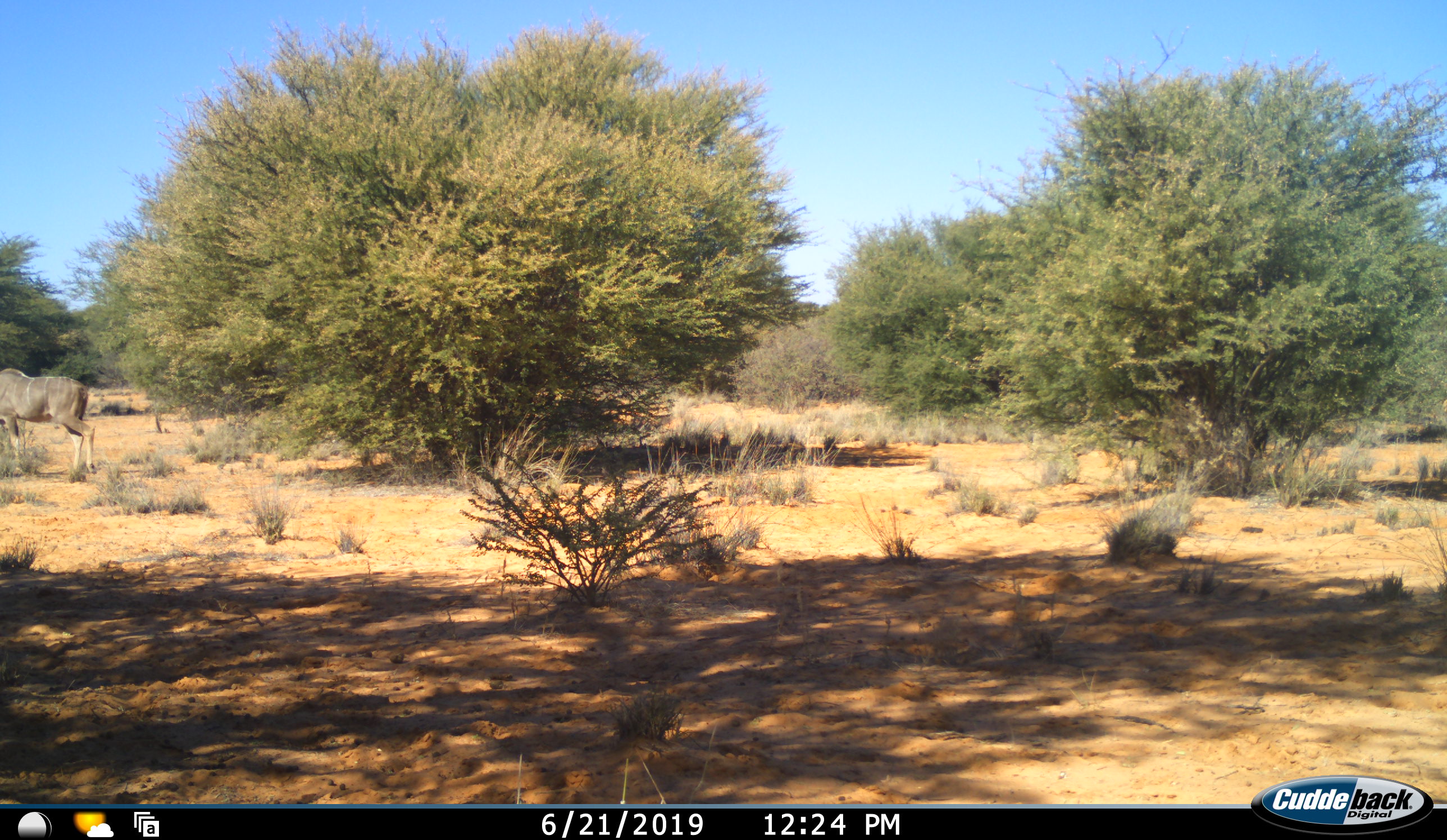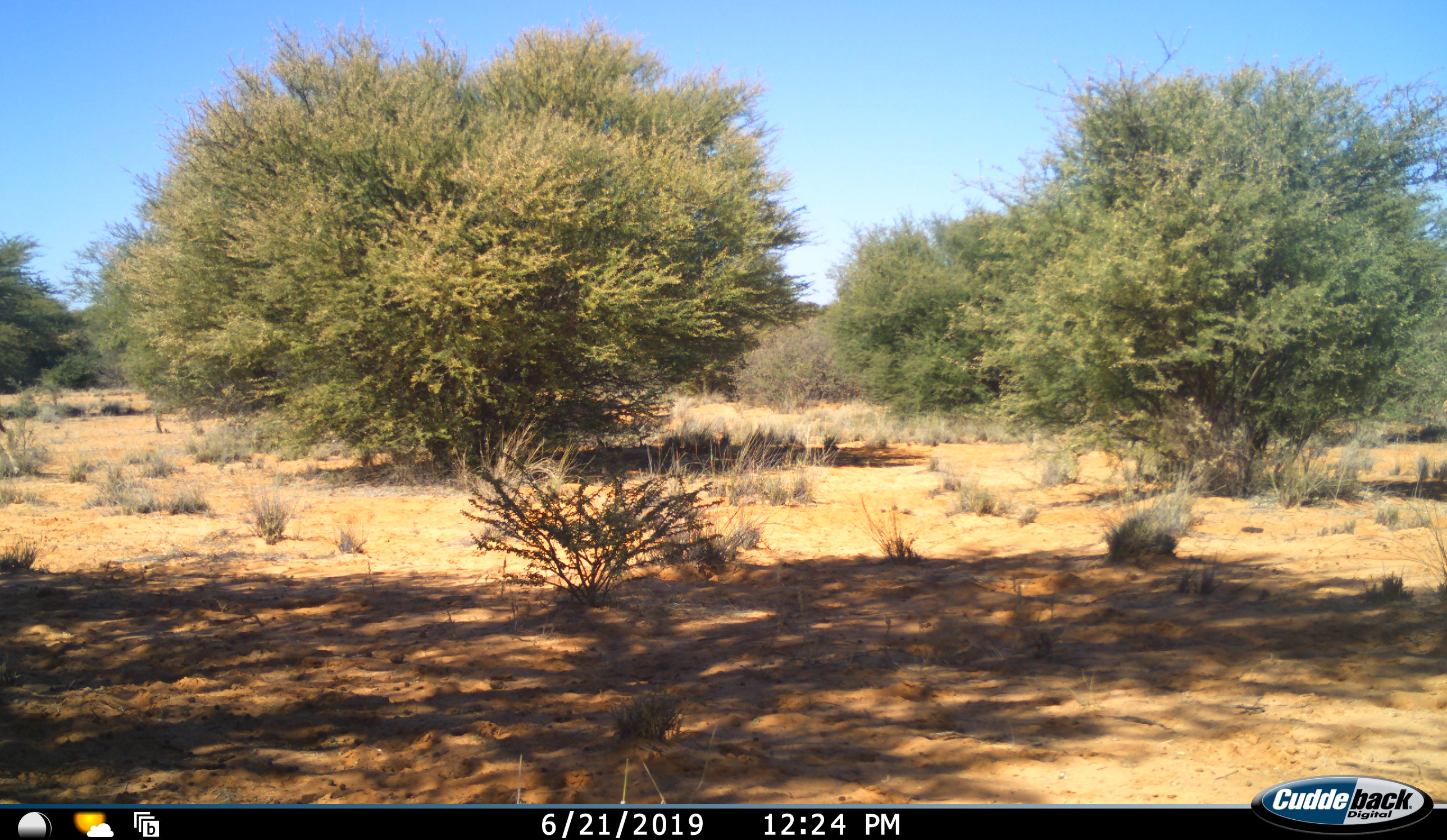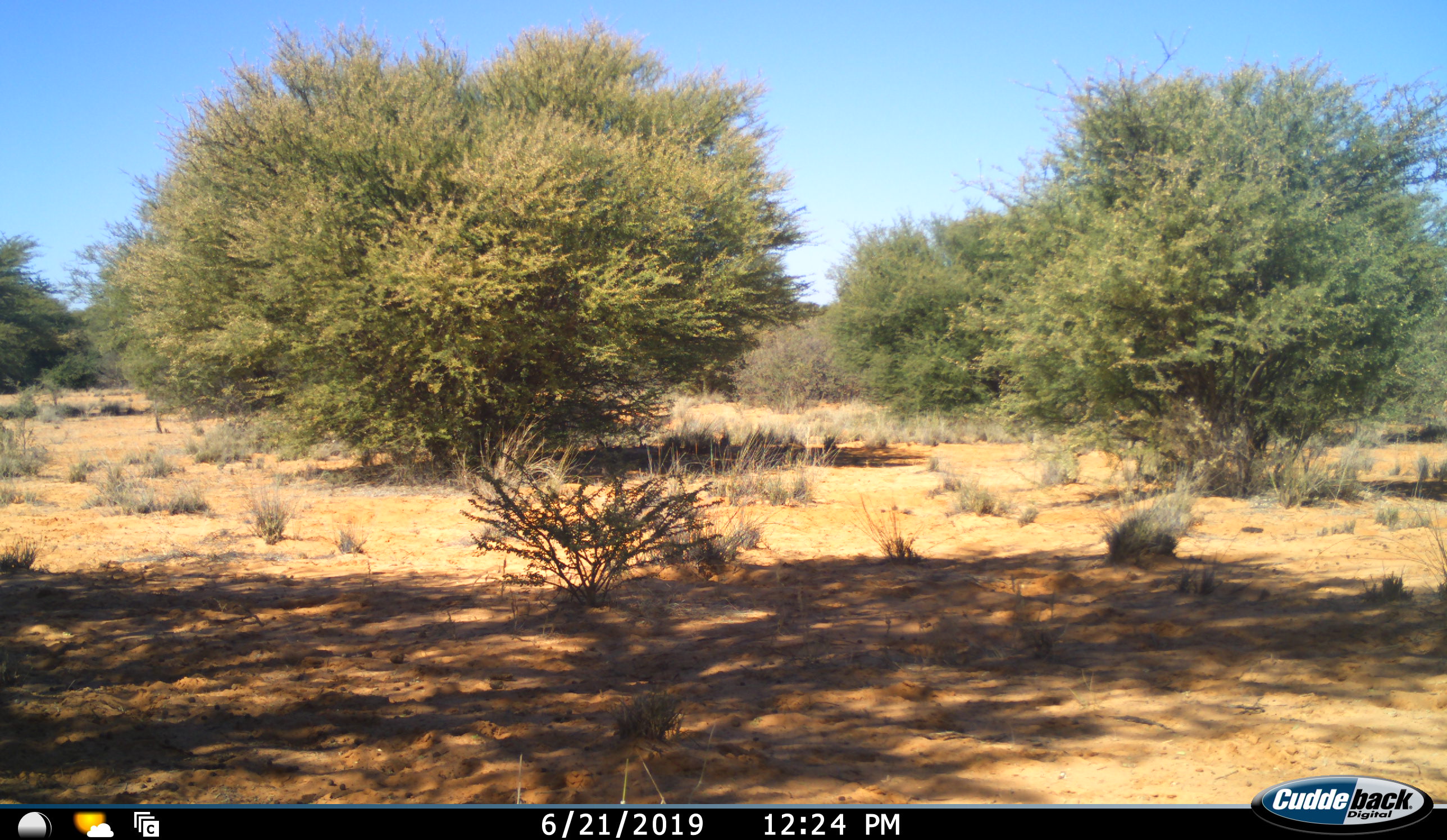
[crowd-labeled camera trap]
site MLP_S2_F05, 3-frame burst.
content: unidentified animal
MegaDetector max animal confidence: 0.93